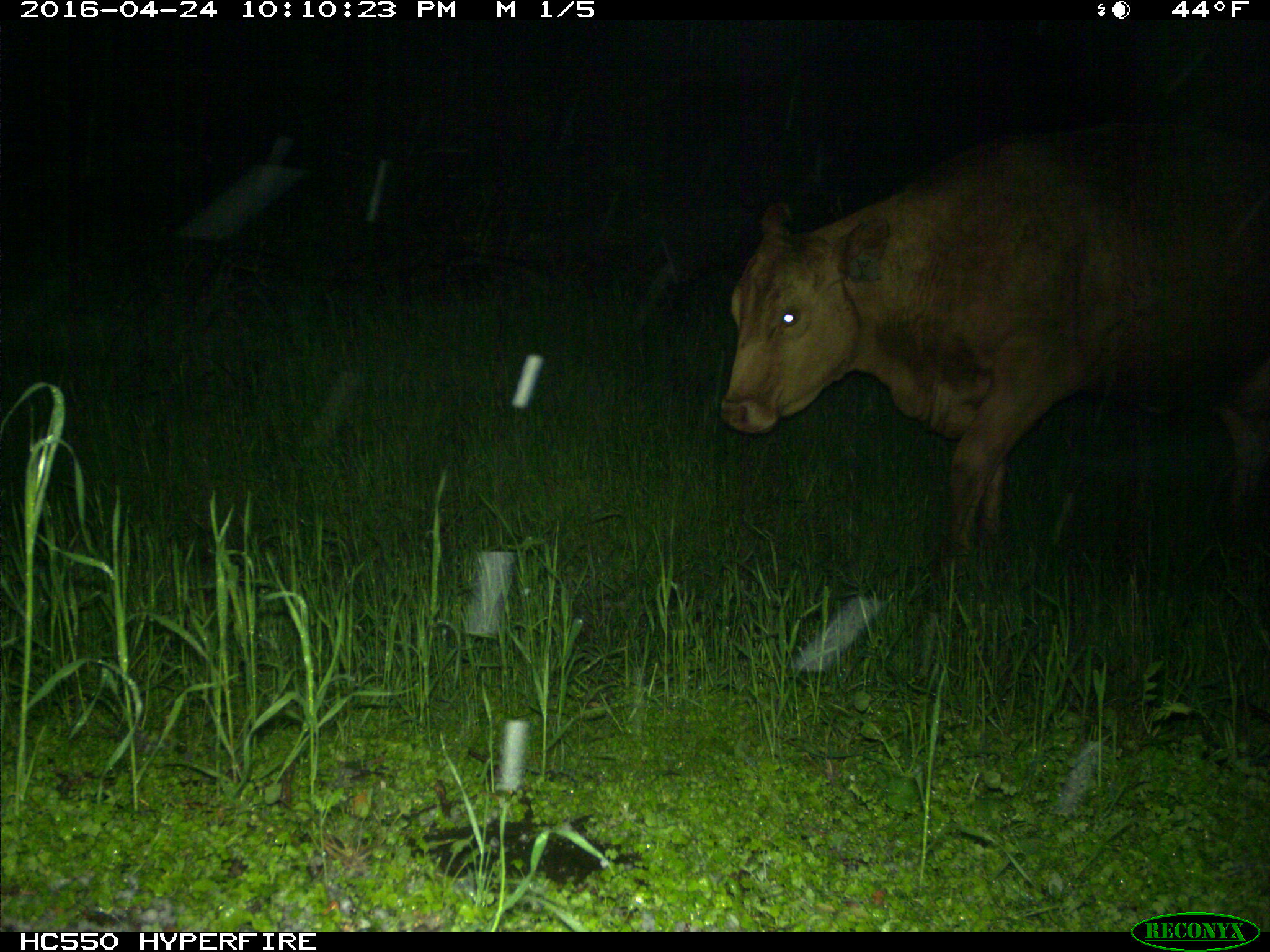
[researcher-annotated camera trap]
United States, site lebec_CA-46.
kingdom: Animalia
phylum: Chordata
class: Mammalia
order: Artiodactyla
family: Bovidae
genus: Bos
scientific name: Bos taurus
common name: domestic cow